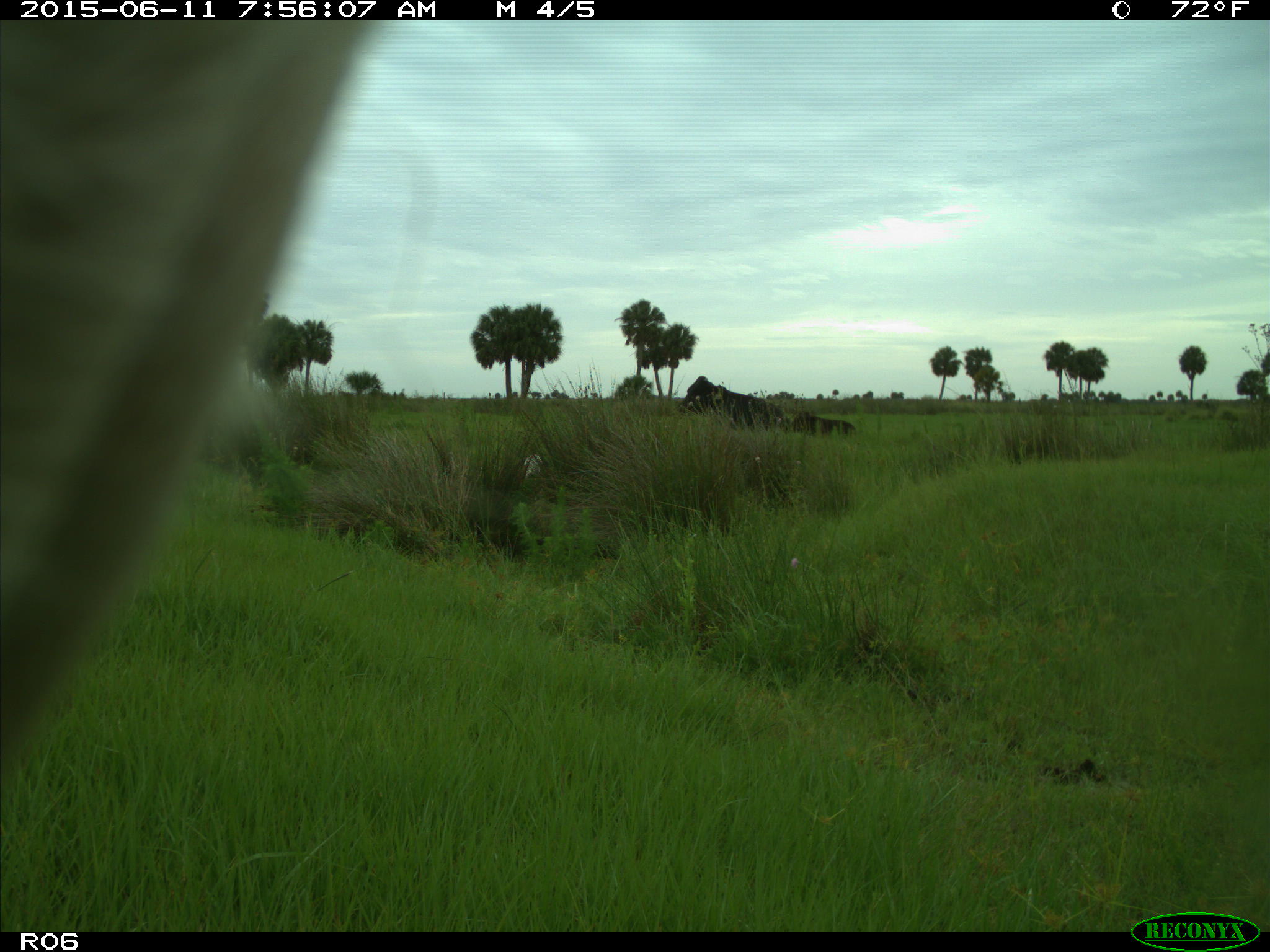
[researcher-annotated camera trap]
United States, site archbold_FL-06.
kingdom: Animalia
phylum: Chordata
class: Mammalia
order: Artiodactyla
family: Bovidae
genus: Bos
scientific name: Bos taurus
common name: domestic cow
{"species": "Bos taurus (domestic cow)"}